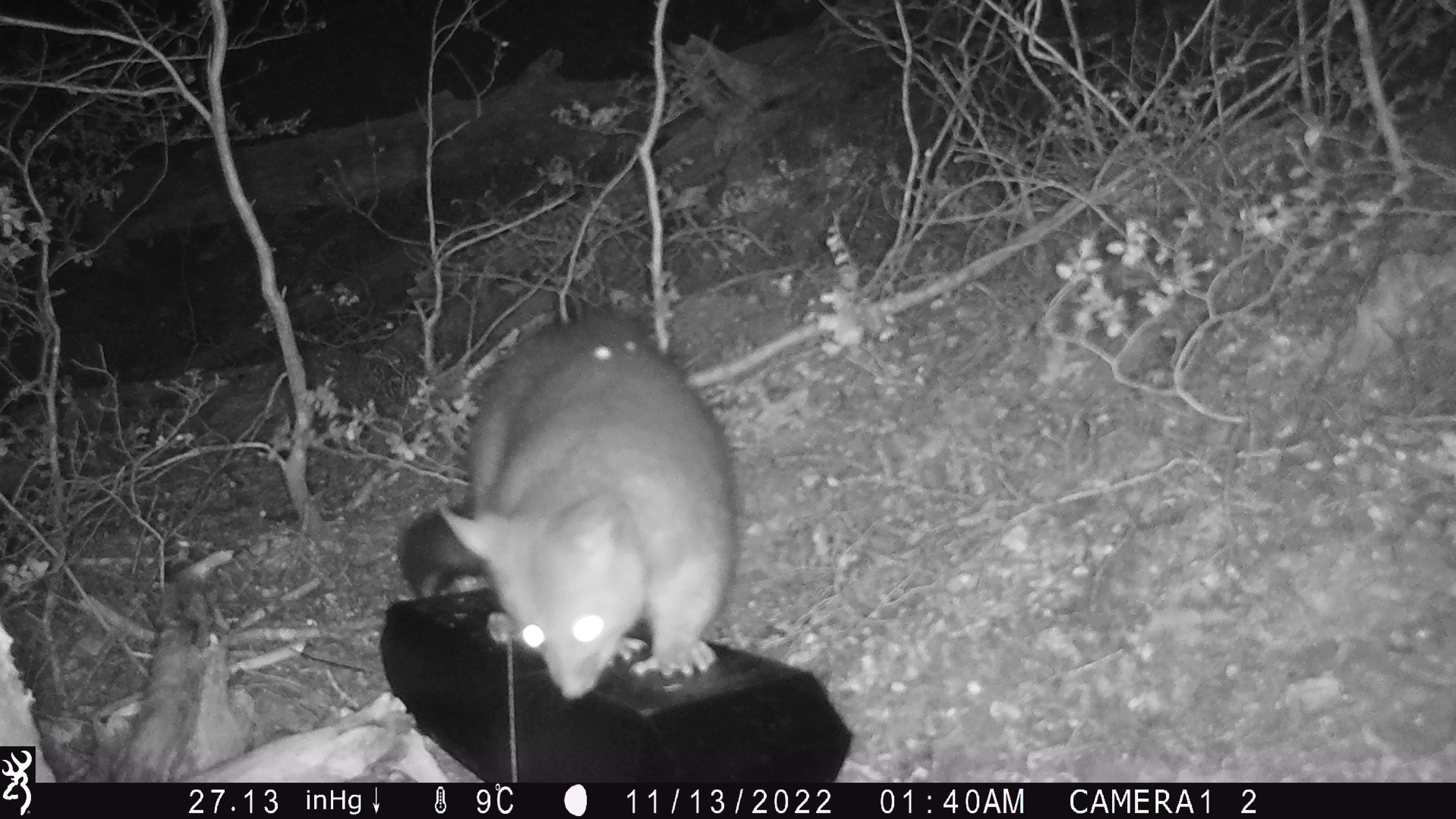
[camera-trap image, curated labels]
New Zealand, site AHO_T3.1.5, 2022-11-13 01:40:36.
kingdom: Animalia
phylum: Chordata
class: Mammalia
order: Diprotodontia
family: Phalangeridae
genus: Trichosurus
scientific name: Trichosurus vulpecula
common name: common brushtail possum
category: possum